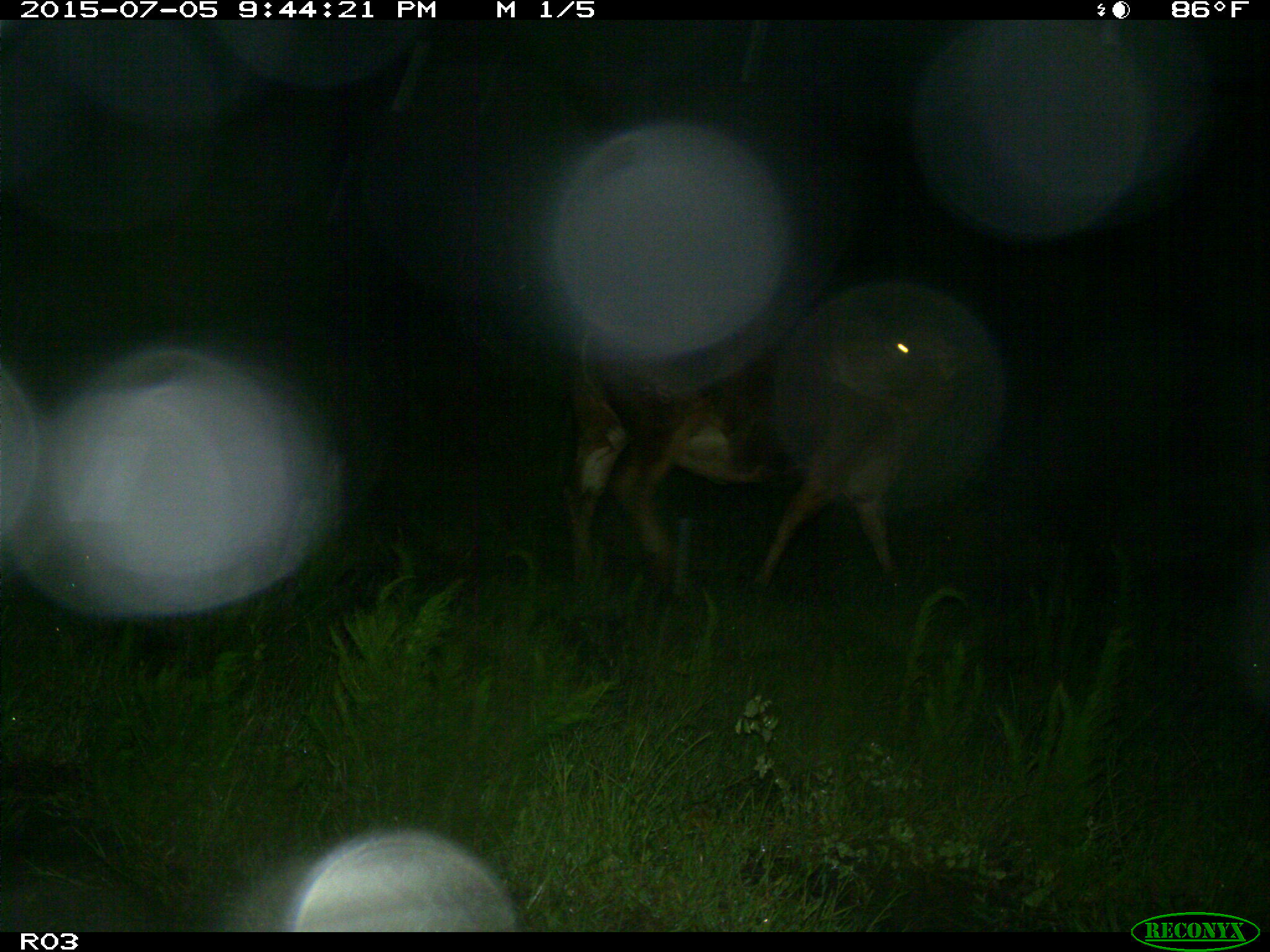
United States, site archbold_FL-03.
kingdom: Animalia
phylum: Chordata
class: Mammalia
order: Artiodactyla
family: Bovidae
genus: Bos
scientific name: Bos taurus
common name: domestic cow